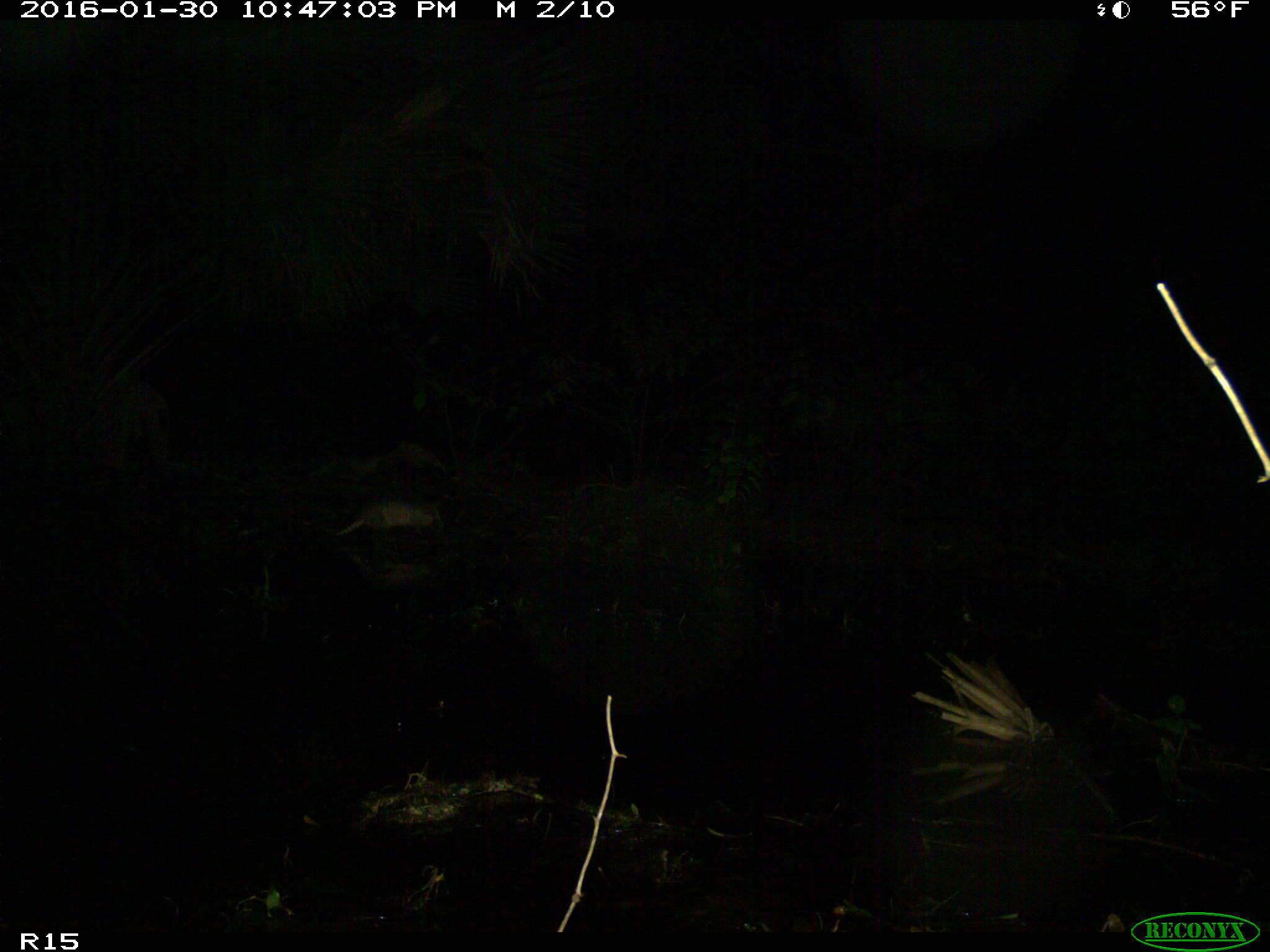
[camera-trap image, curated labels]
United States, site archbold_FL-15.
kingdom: Animalia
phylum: Chordata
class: Mammalia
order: Cingulata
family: Dasypodidae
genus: Dasypus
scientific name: Dasypus novemcinctus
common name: nine-banded armadillo